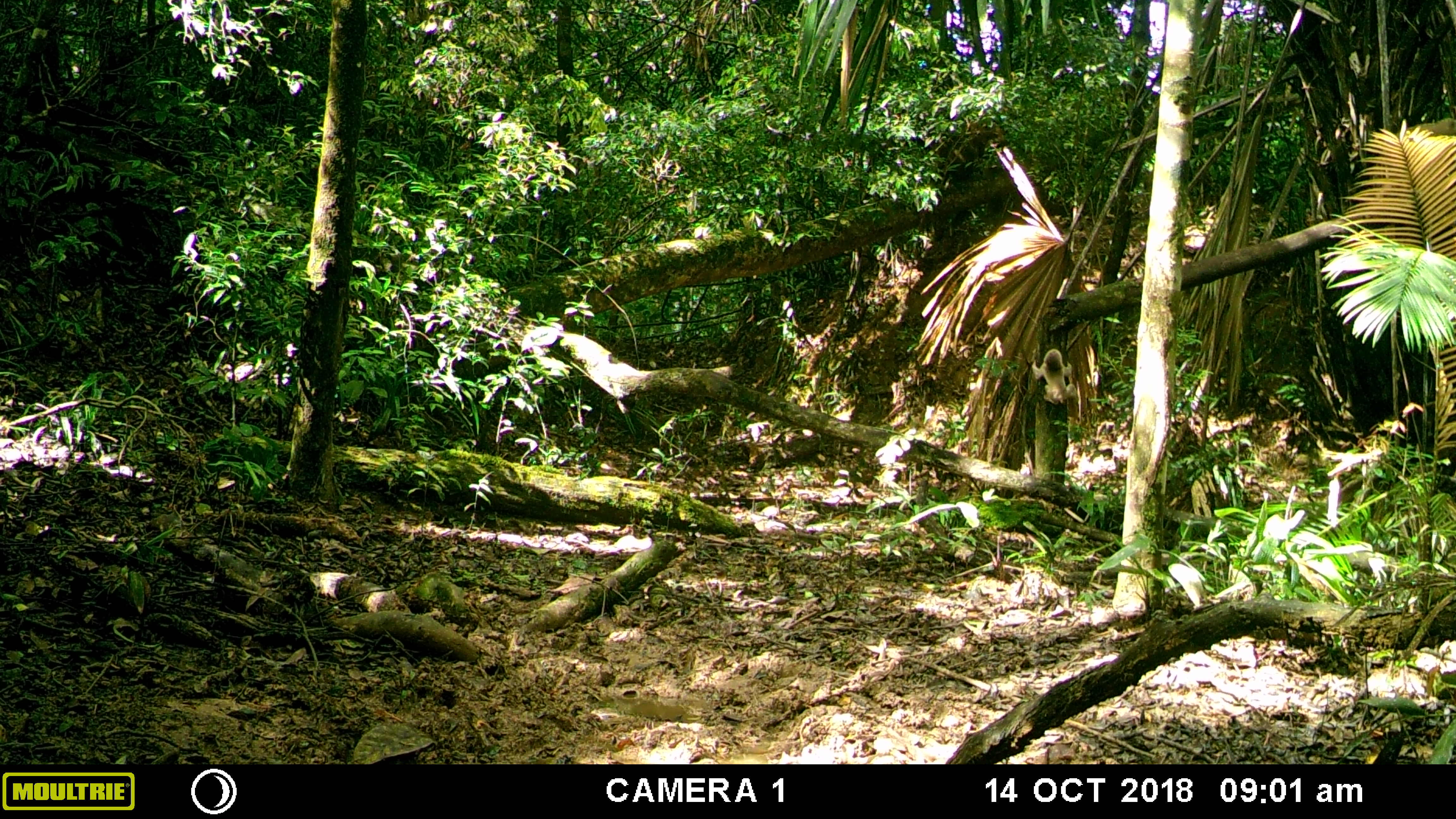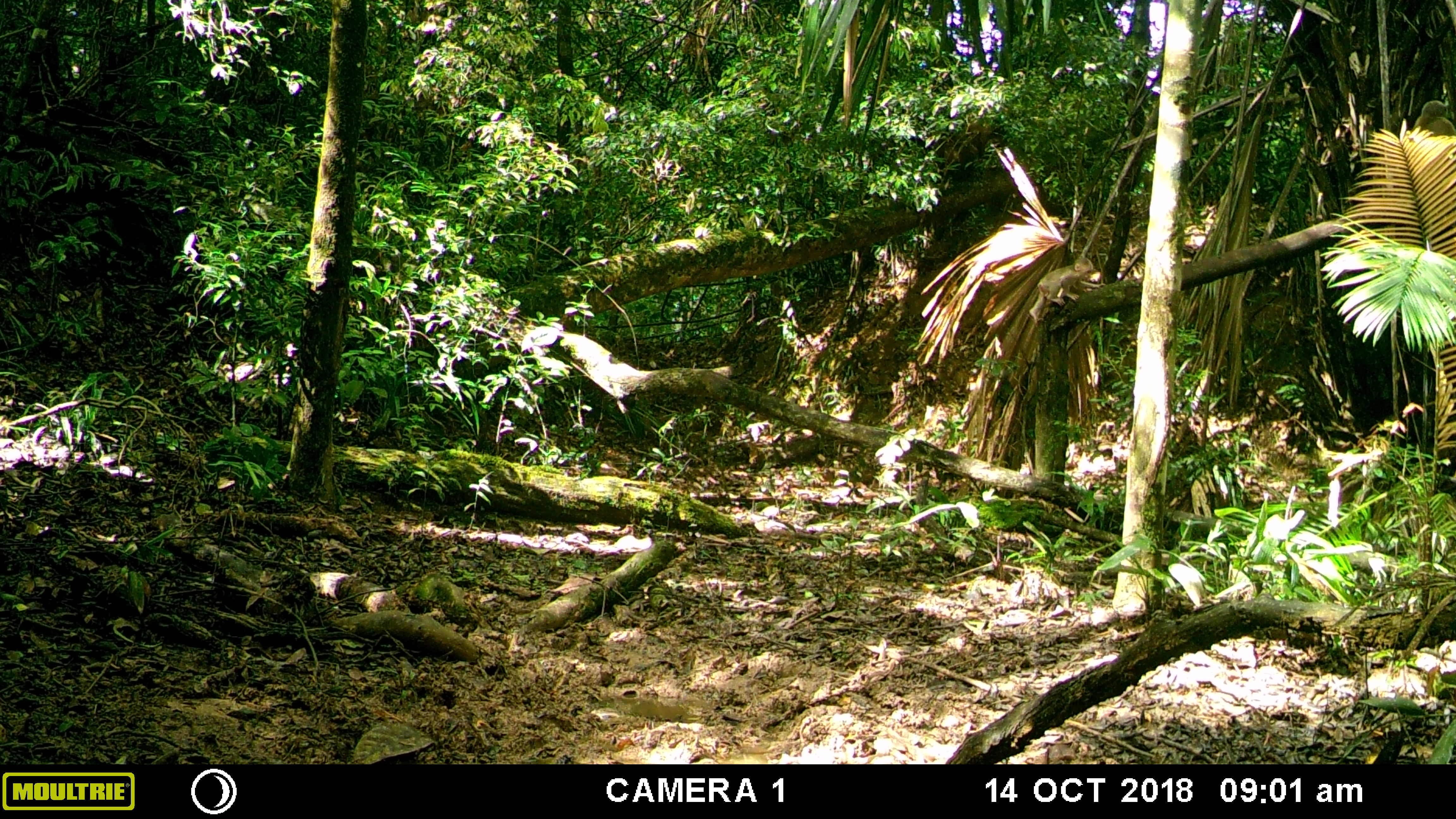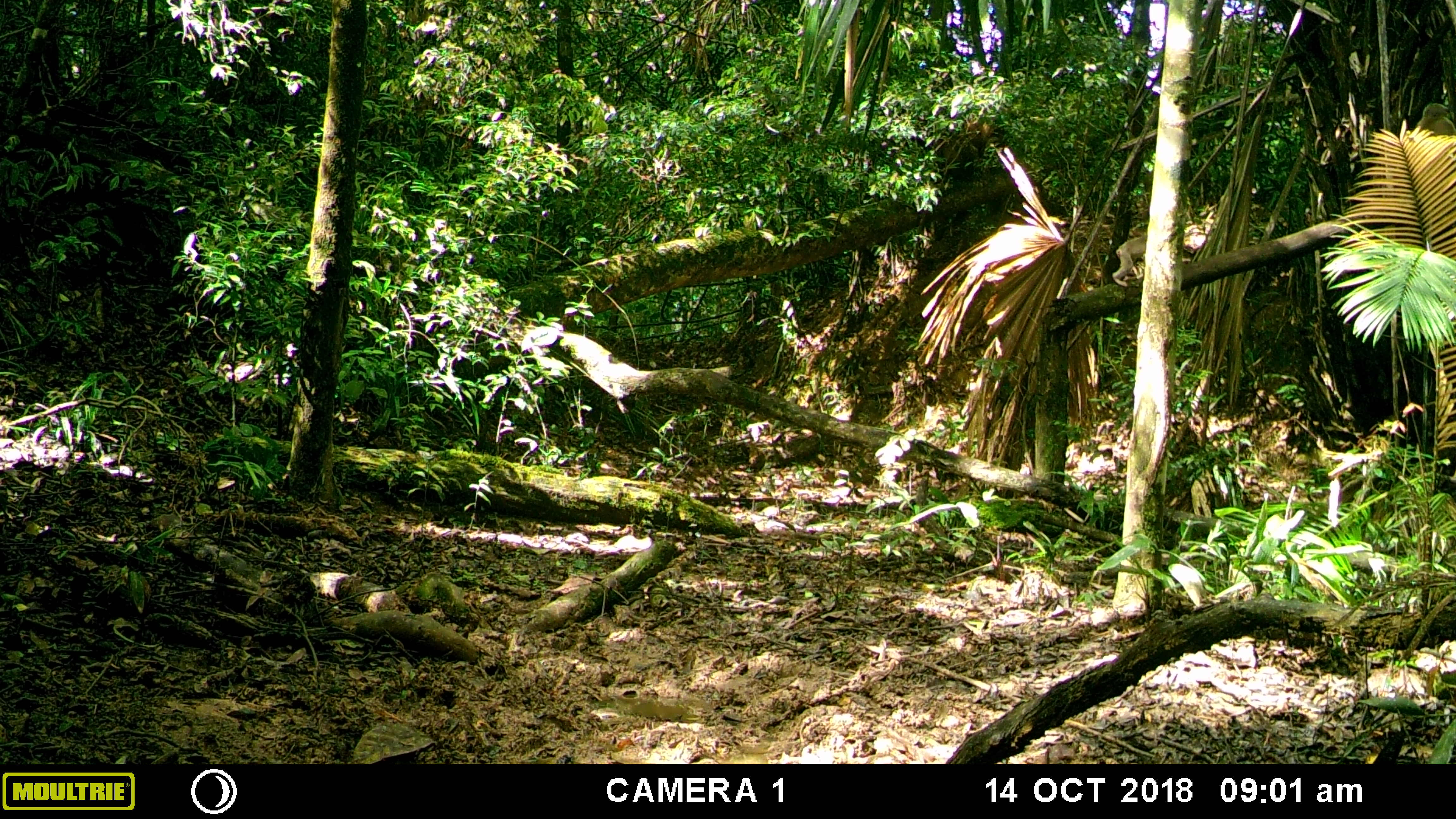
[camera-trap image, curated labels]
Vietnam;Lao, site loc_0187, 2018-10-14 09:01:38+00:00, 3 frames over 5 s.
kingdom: Animalia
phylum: Chordata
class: Mammalia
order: Primates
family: Cercopithecidae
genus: Macaca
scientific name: Macaca arctoides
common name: stump-tailed macaque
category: stump tailed macaque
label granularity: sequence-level